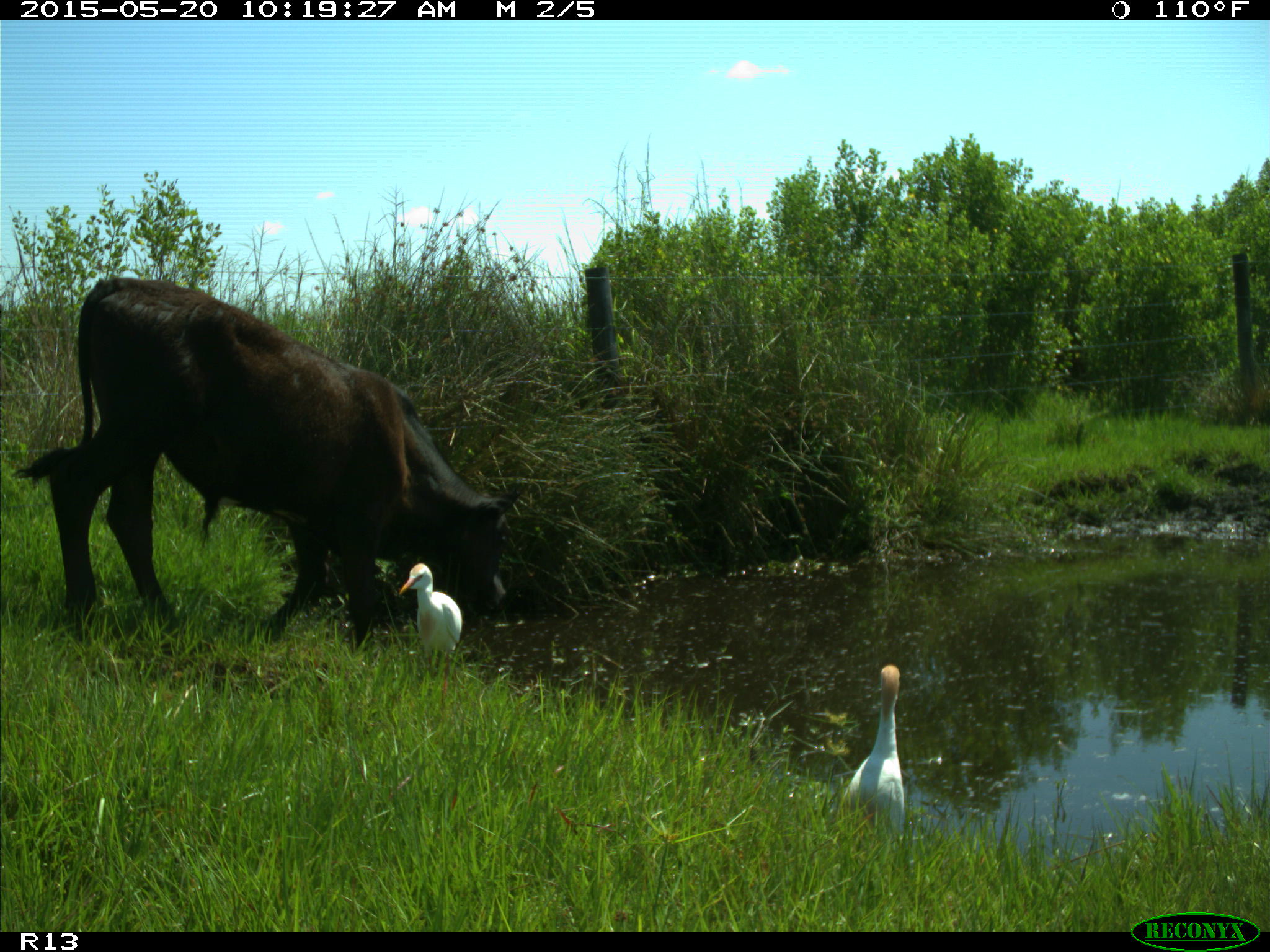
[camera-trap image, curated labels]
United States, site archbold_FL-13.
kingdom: Animalia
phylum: Chordata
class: Mammalia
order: Artiodactyla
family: Bovidae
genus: Bos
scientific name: Bos taurus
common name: domestic cow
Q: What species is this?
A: Bos taurus (domestic cow).